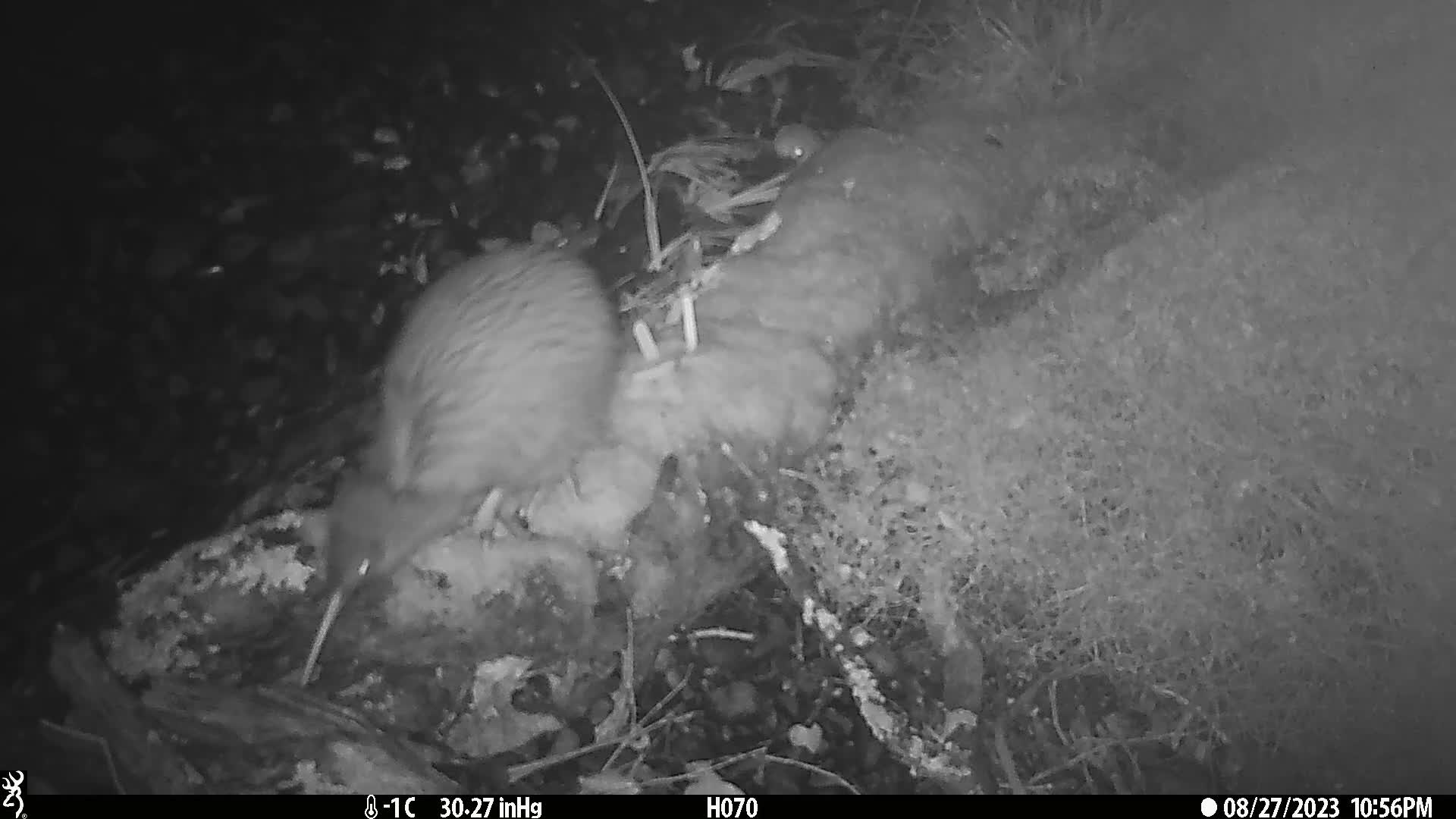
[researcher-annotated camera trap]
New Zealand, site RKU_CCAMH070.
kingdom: Animalia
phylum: Chordata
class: Aves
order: Apterygiformes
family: Apterygidae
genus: Apteryx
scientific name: Apteryx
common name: kiwi